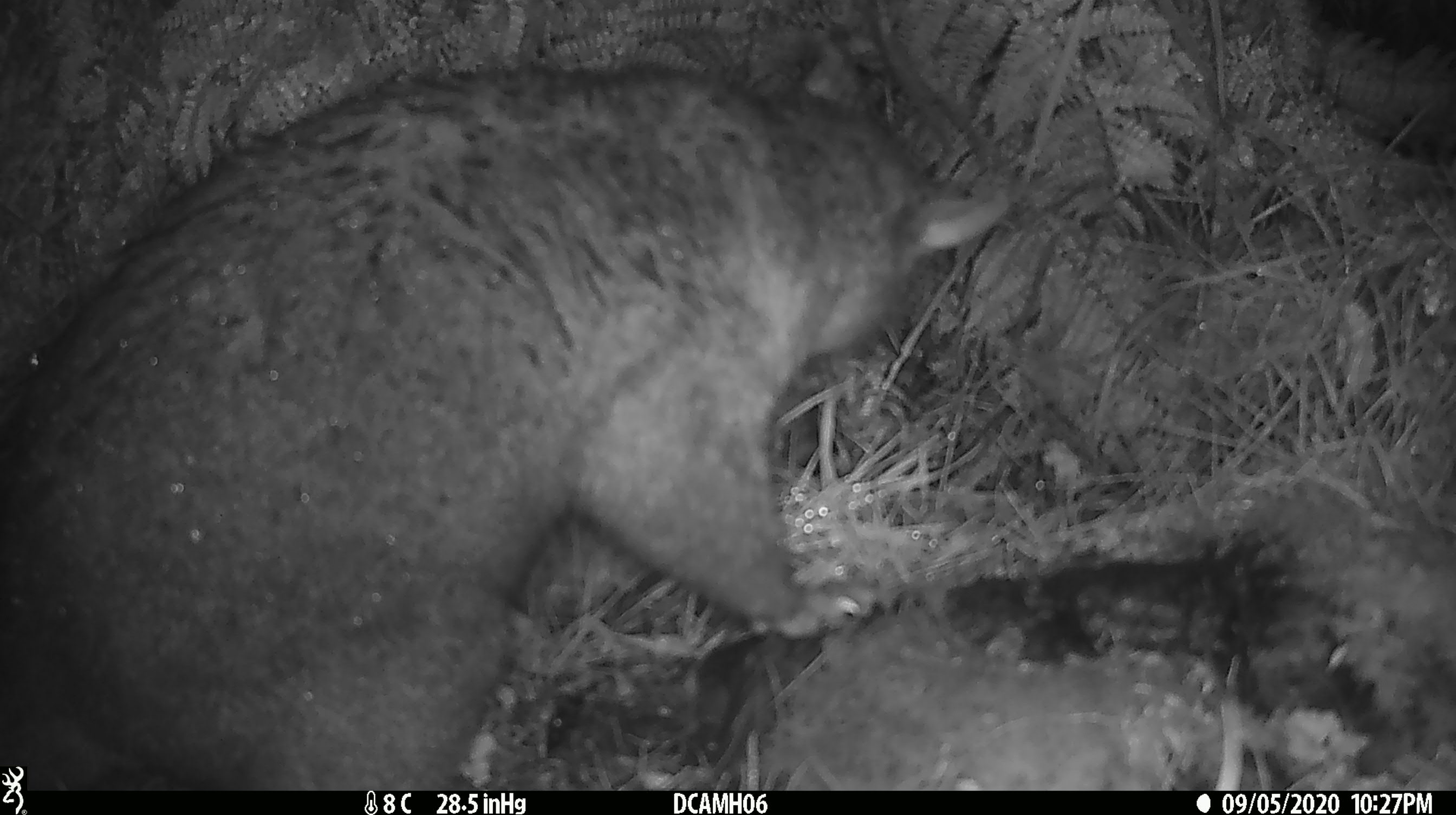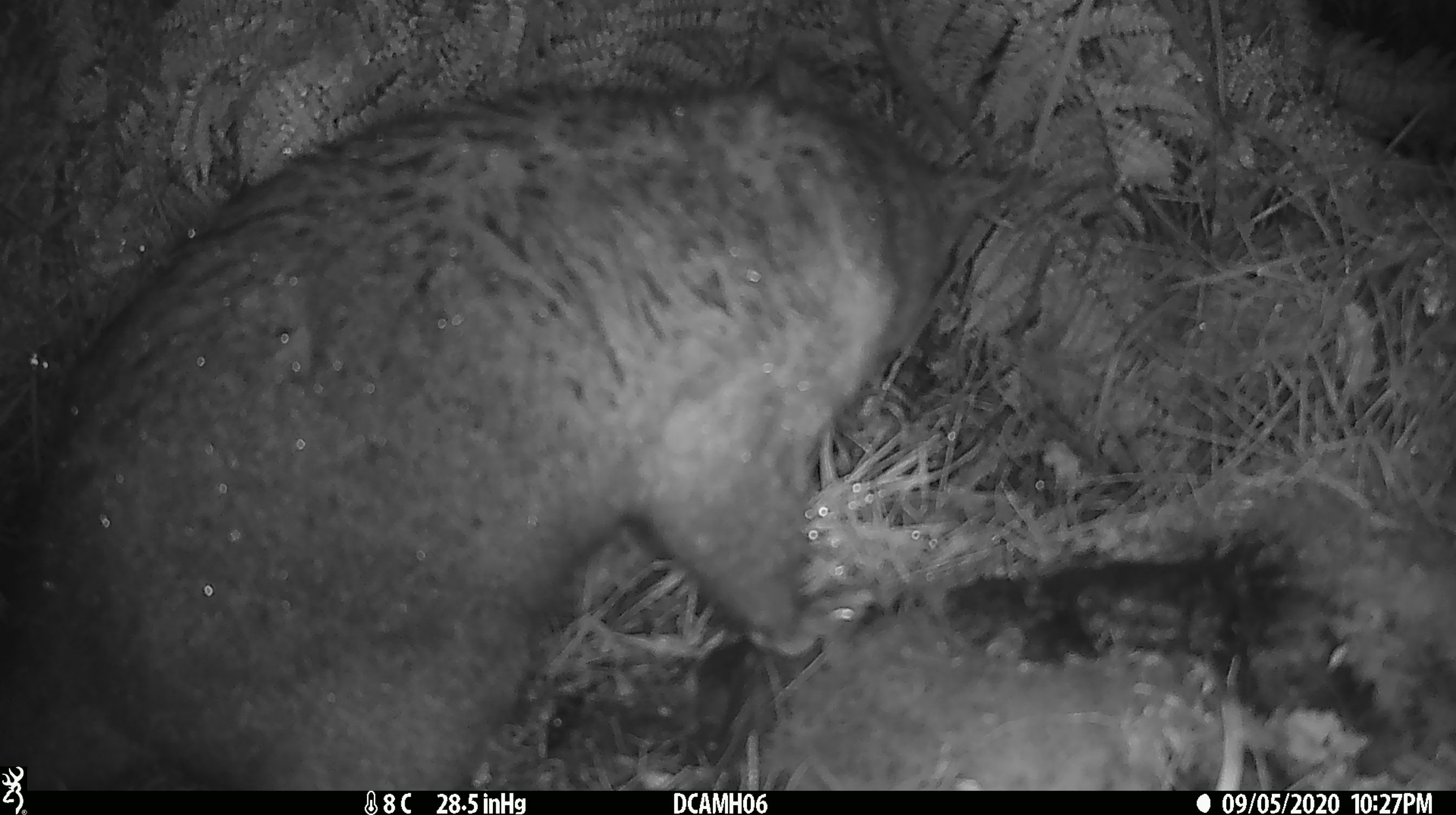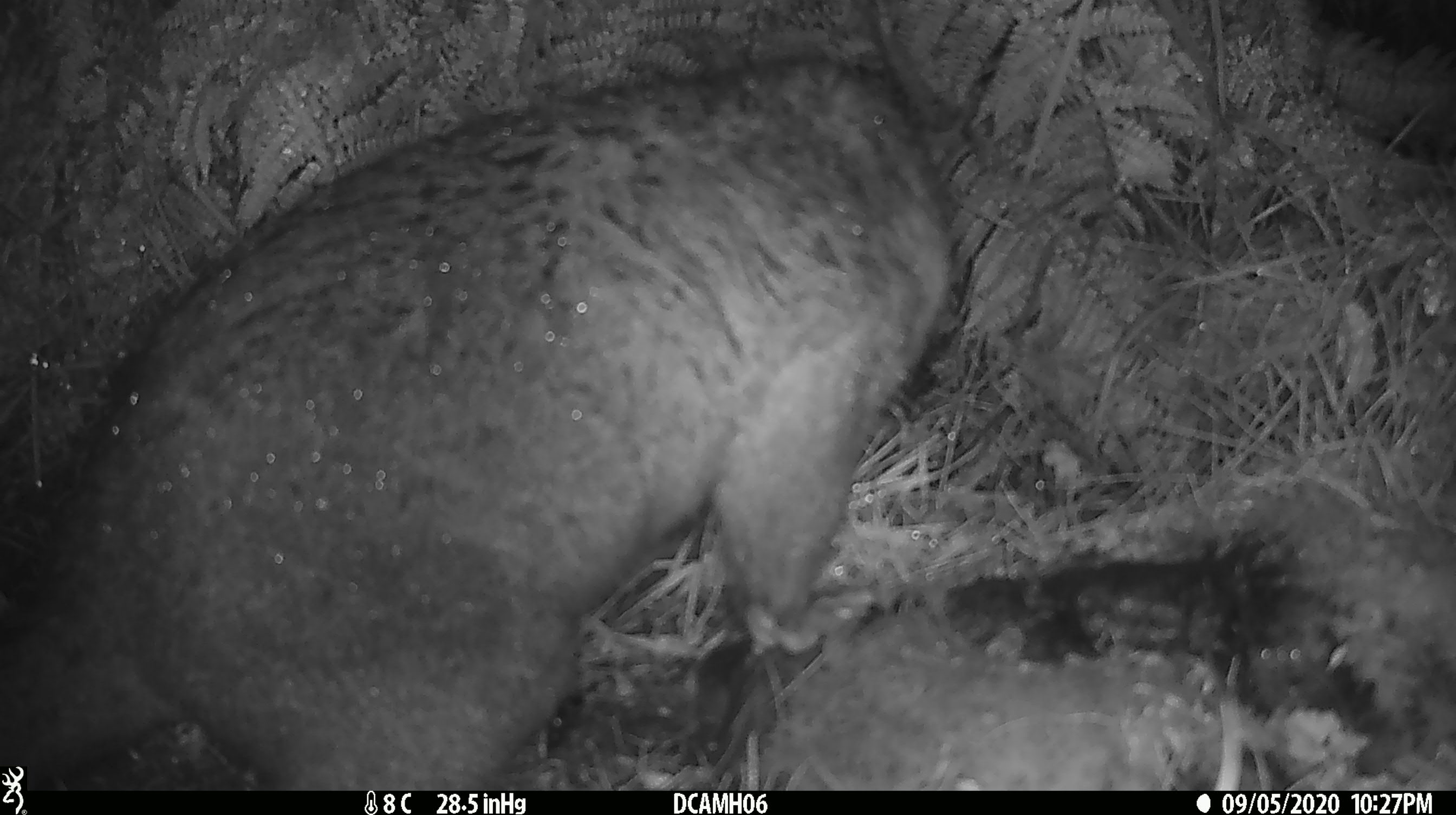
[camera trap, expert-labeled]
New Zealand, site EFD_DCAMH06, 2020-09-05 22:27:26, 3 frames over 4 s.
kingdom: Animalia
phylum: Chordata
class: Mammalia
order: Diprotodontia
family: Phalangeridae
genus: Trichosurus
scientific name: Trichosurus vulpecula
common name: common brushtail possum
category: possum